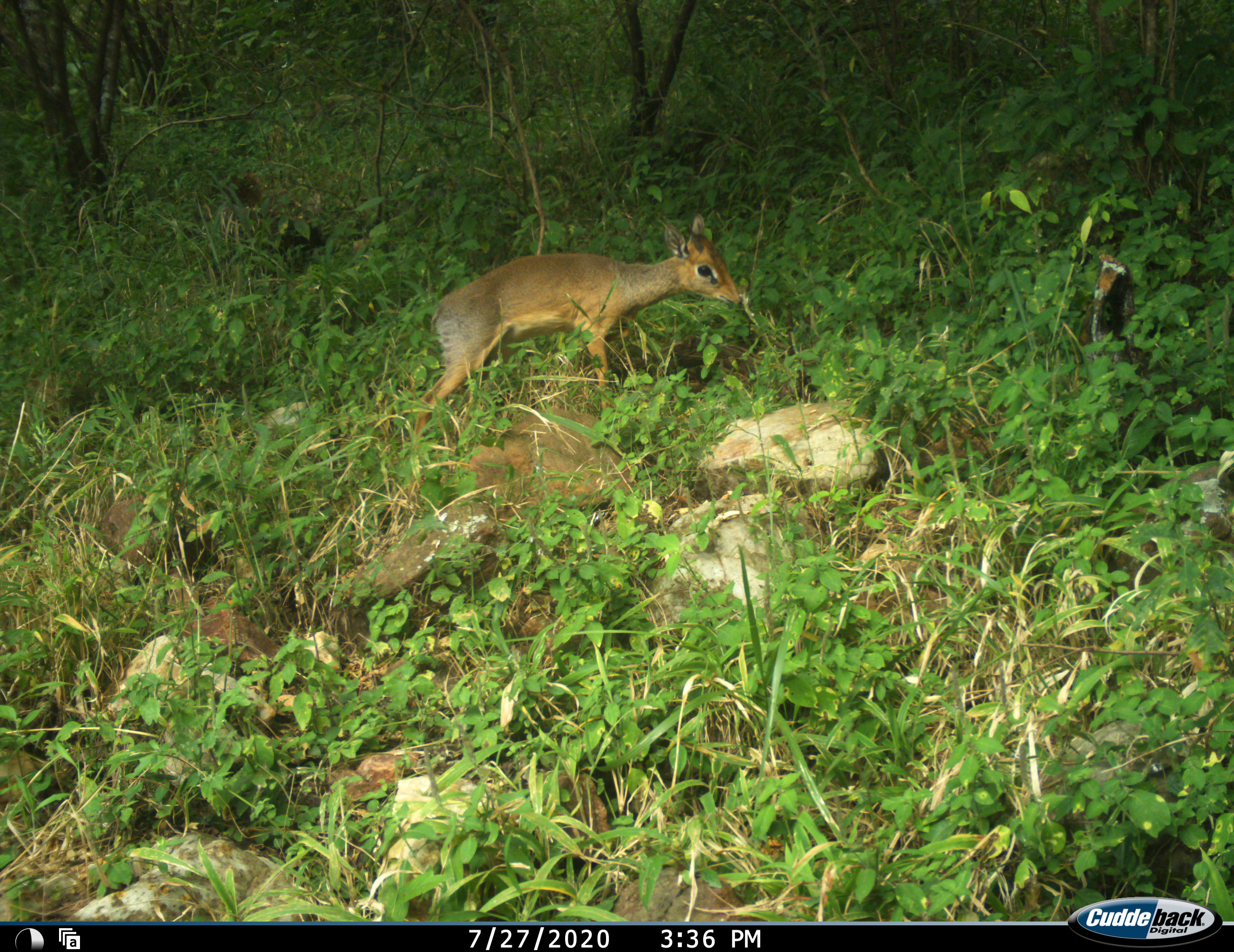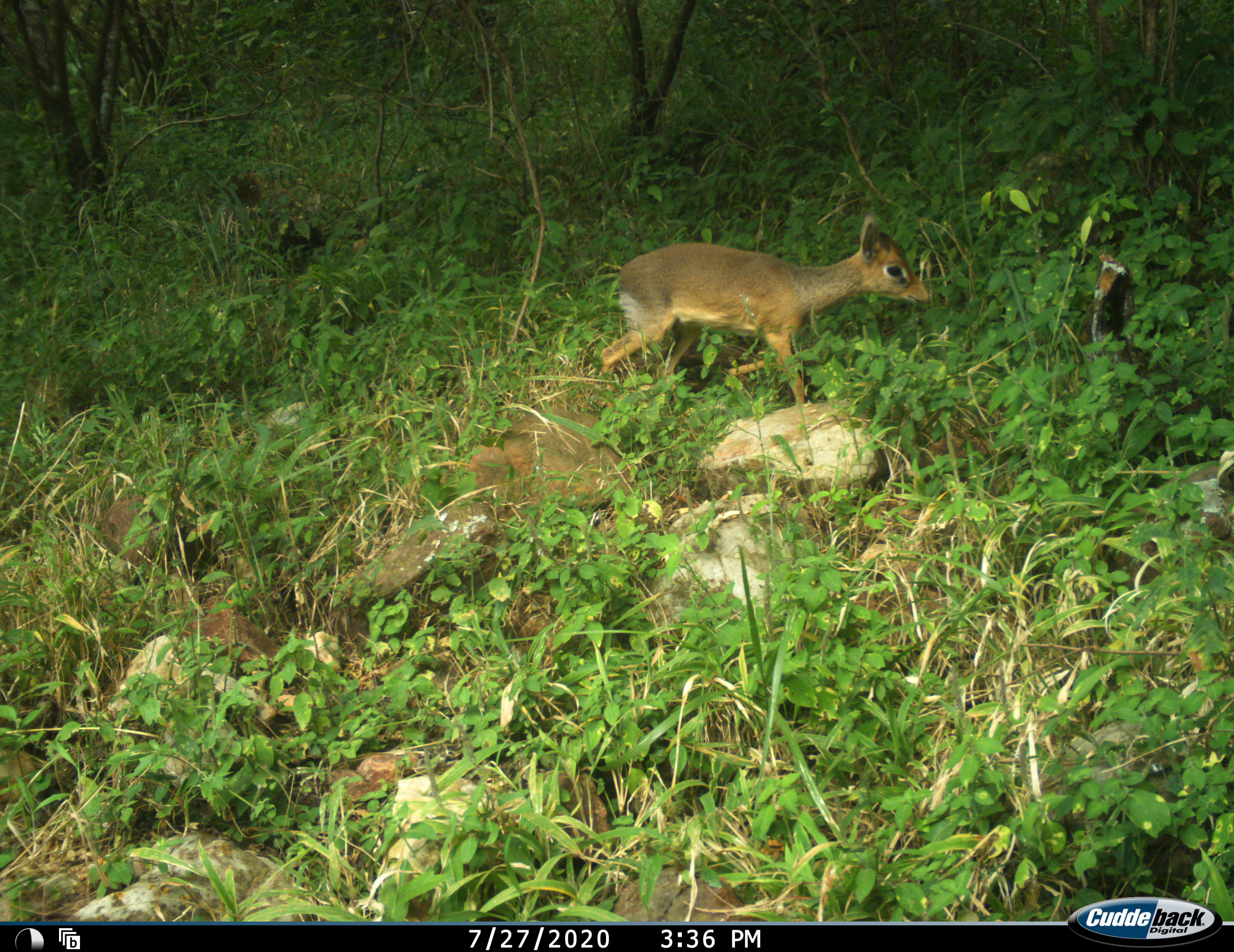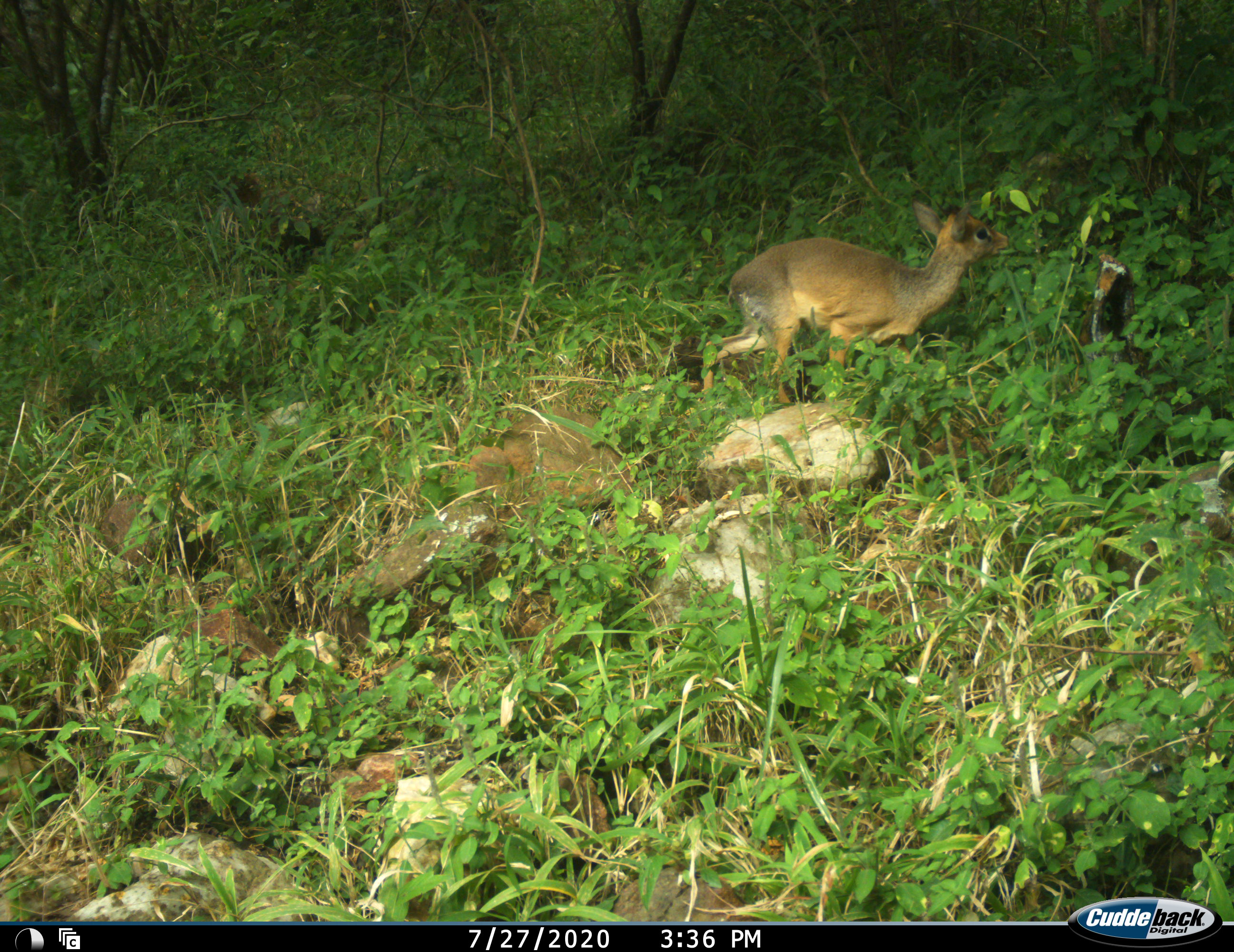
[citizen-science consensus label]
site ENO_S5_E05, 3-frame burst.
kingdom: Animalia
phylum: Chordata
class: Mammalia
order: Artiodactyla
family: Bovidae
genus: Madoqua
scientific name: Madoqua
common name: dik-dik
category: dikdik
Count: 1.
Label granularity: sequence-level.